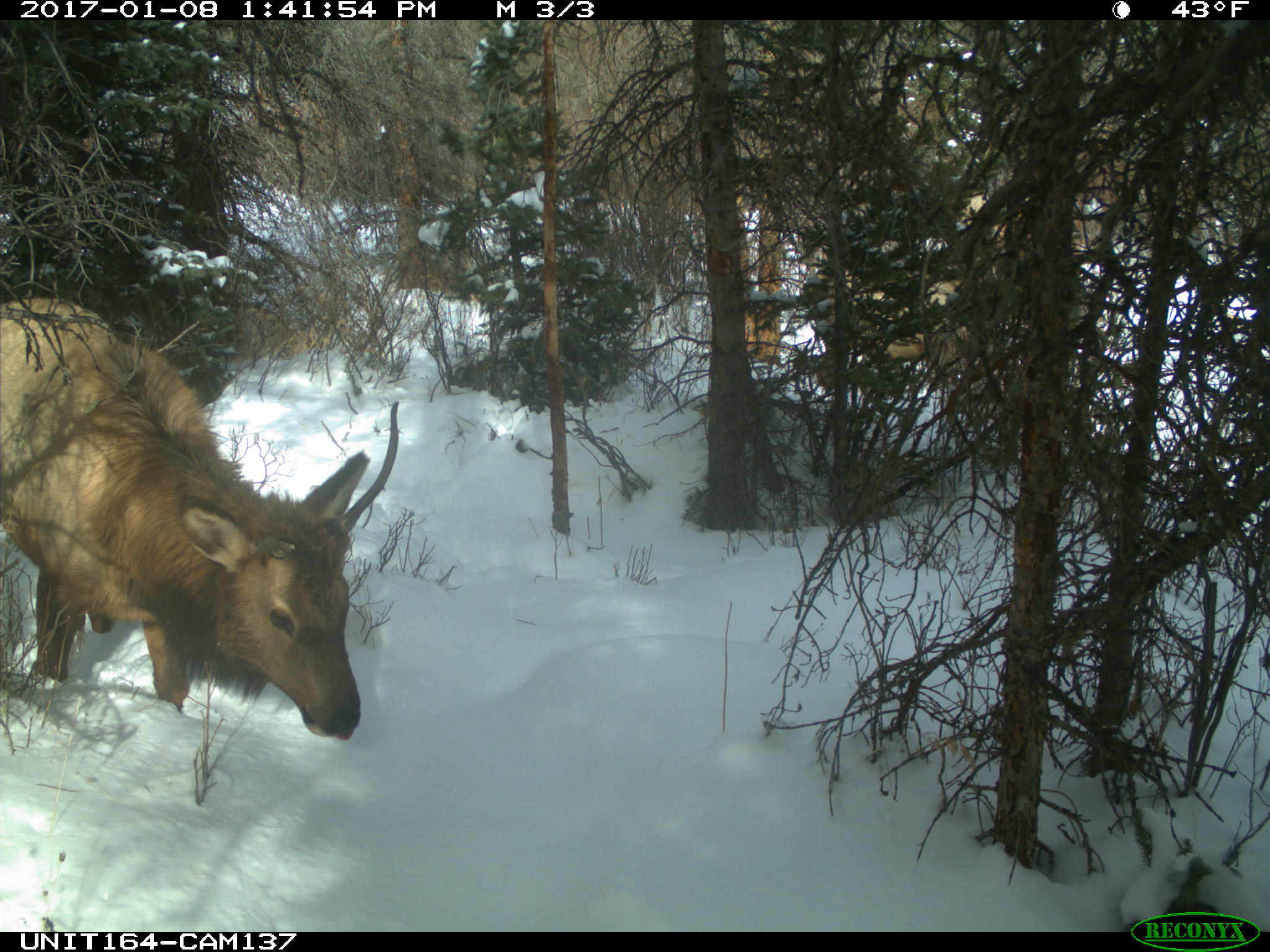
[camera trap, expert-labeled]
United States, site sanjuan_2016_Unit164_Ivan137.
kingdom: Animalia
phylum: Chordata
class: Mammalia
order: Artiodactyla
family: Cervidae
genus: Cervus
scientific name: Cervus elaphus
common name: red deer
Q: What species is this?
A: Cervus elaphus (red deer).